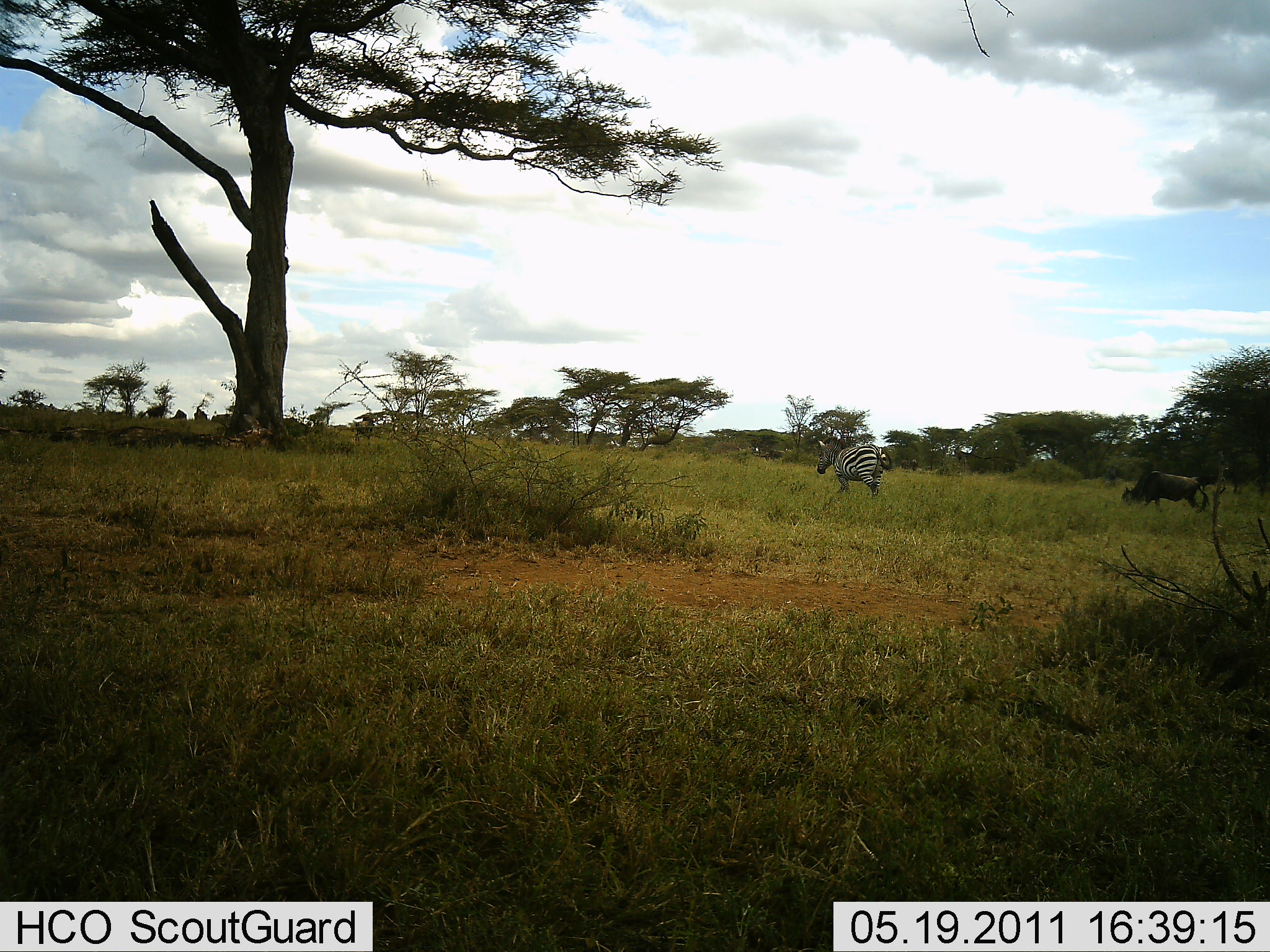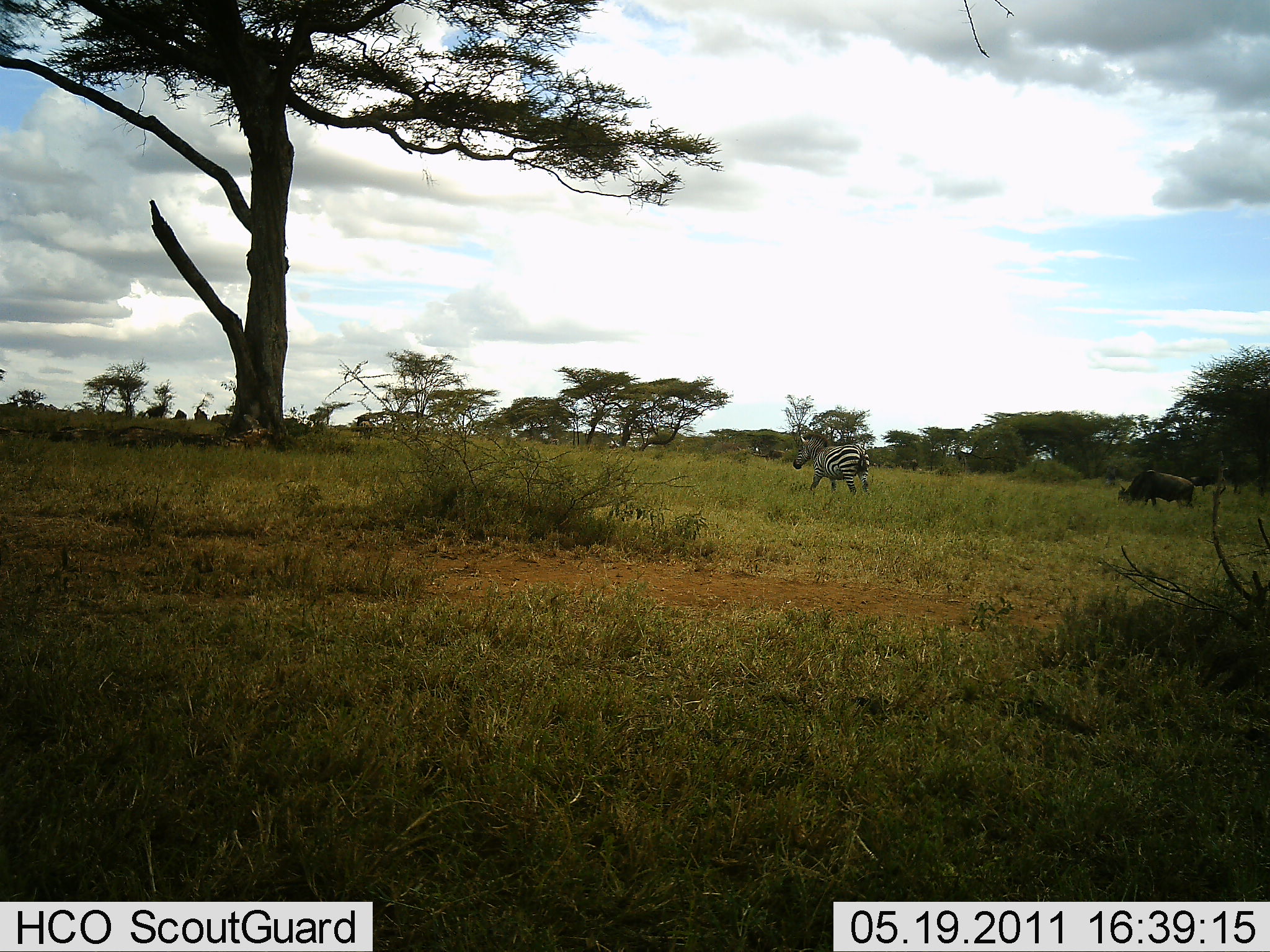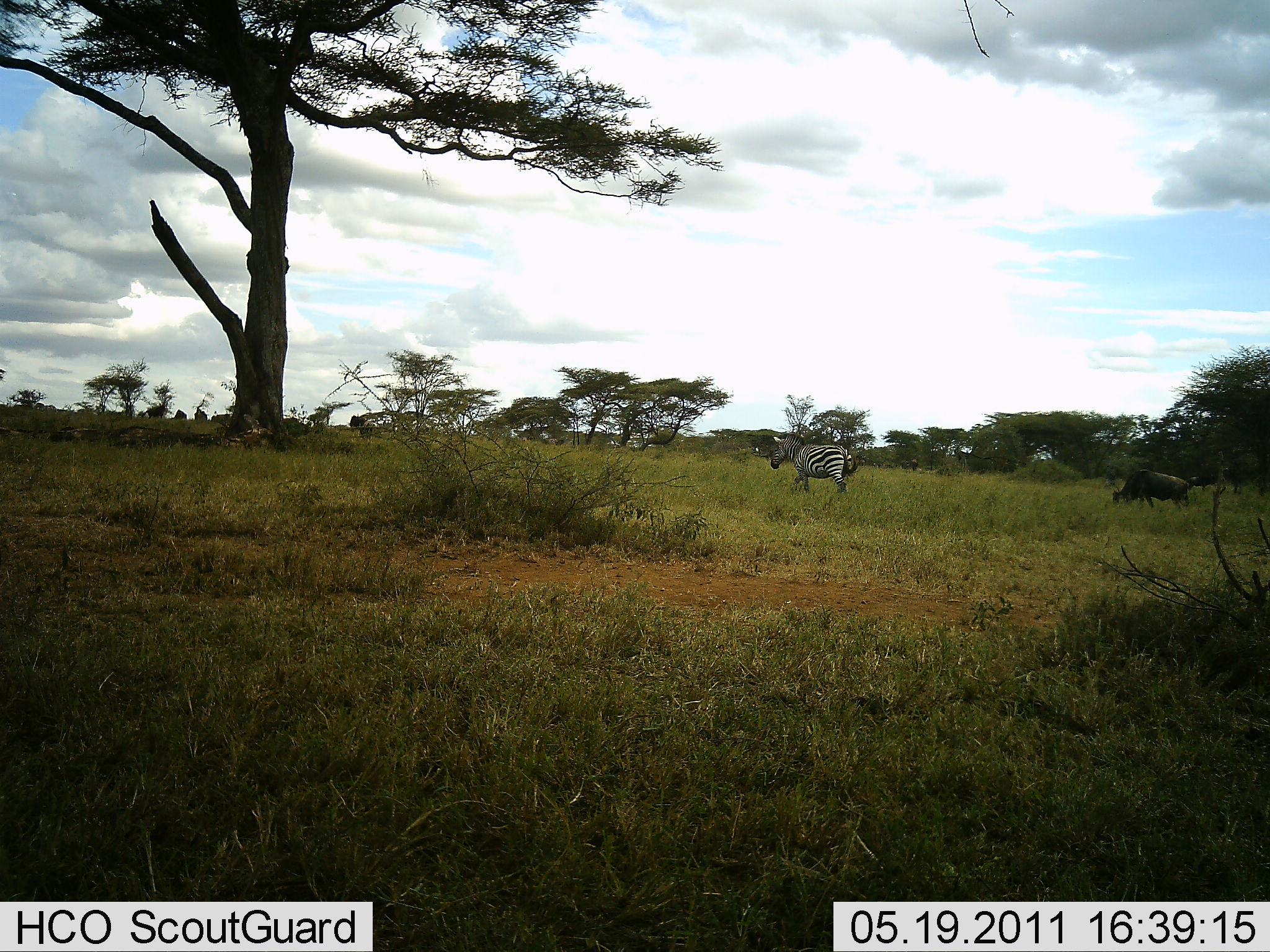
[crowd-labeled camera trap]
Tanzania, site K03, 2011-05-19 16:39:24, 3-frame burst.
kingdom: Animalia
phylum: Chordata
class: Mammalia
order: Artiodactyla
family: Bovidae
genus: Connochaetes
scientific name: Connochaetes taurinus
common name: blue wildebeest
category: wildebeest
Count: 2.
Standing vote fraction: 11%.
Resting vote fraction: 0%.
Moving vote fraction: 22%.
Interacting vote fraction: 0%.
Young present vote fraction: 0%.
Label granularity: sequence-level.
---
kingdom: Animalia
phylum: Chordata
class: Mammalia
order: Perissodactyla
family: Equidae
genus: Equus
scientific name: Equus quagga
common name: plains zebra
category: zebra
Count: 1.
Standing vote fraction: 18%.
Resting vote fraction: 0%.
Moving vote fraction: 73%.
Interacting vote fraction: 0%.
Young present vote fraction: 0%.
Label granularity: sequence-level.